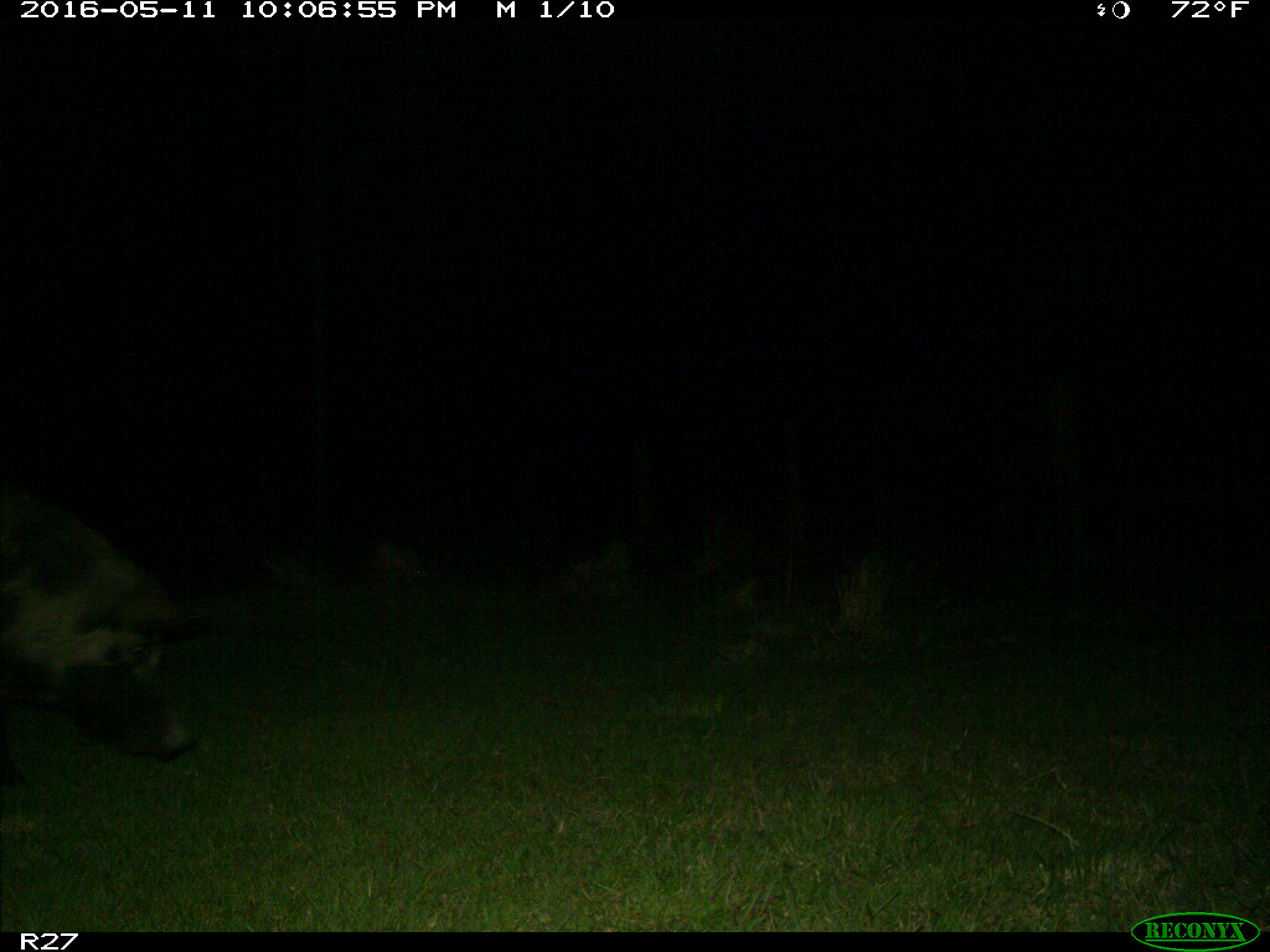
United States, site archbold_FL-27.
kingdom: Animalia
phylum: Chordata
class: Mammalia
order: Artiodactyla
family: Suidae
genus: Sus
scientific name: Sus scrofa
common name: wild boar